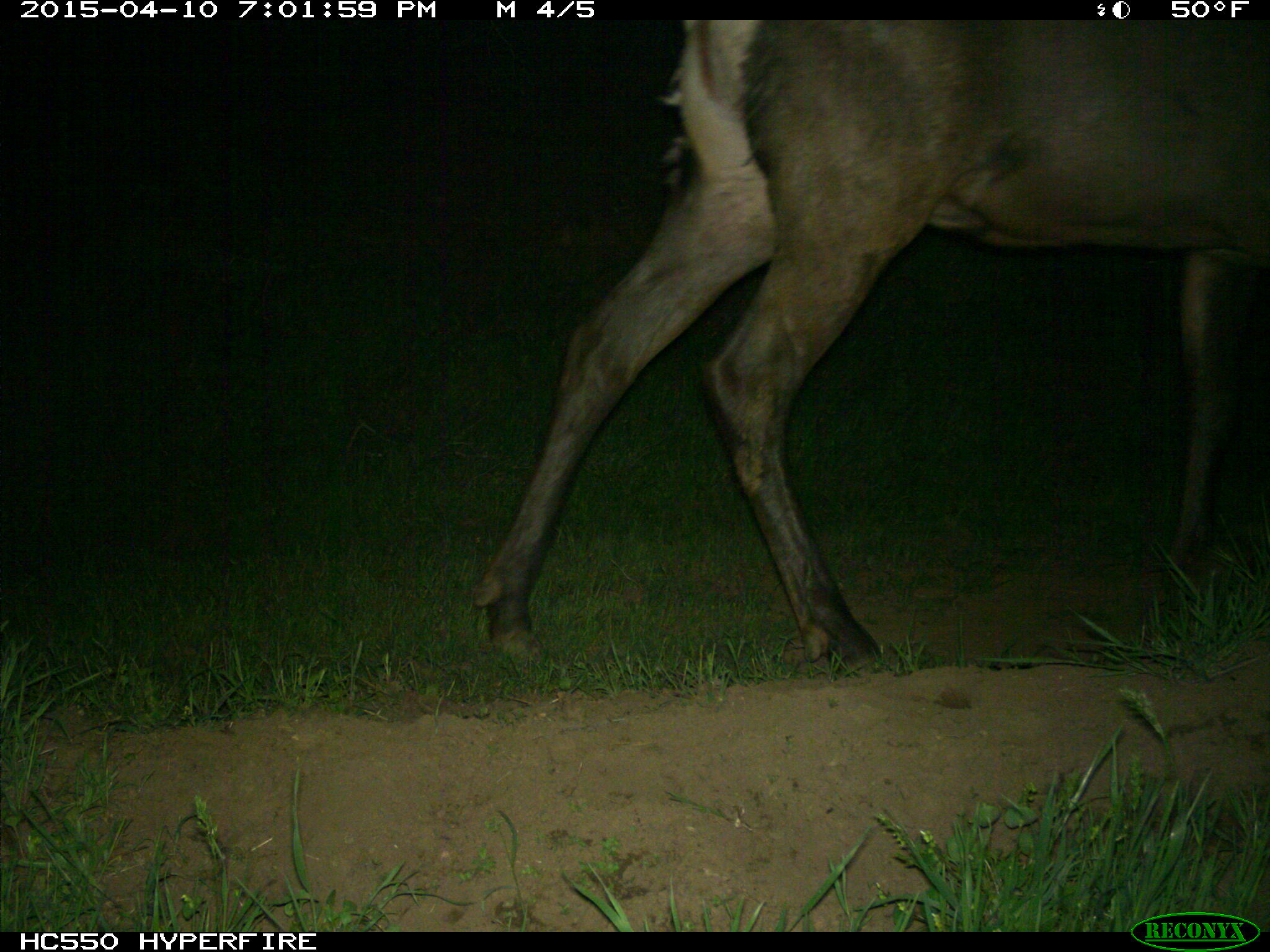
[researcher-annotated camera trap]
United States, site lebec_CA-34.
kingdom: Animalia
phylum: Chordata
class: Mammalia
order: Artiodactyla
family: Cervidae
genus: Cervus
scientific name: Cervus canadensis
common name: elk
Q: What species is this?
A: Cervus canadensis (elk).